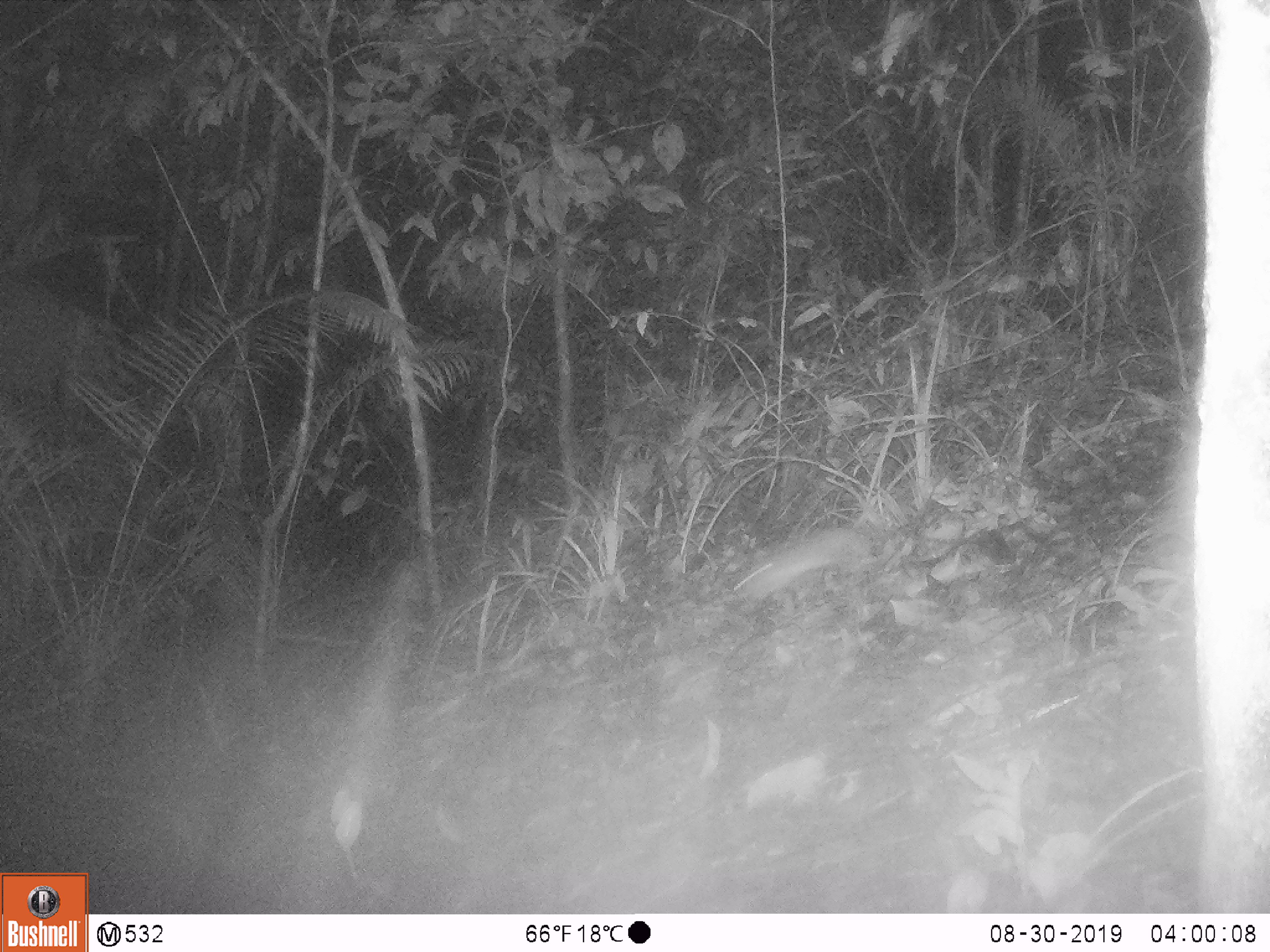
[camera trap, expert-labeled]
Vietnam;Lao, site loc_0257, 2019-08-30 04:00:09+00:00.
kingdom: Animalia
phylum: Chordata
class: Mammalia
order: Rodentia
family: Muridae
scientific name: Muridae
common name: old-world mice and rats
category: unidentified murid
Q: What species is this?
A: Unidentified murid (old-world mice and rats) (Muridae).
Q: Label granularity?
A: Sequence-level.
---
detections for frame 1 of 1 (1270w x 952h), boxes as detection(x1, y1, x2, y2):
unidentified murid: detection(726, 525, 889, 606)